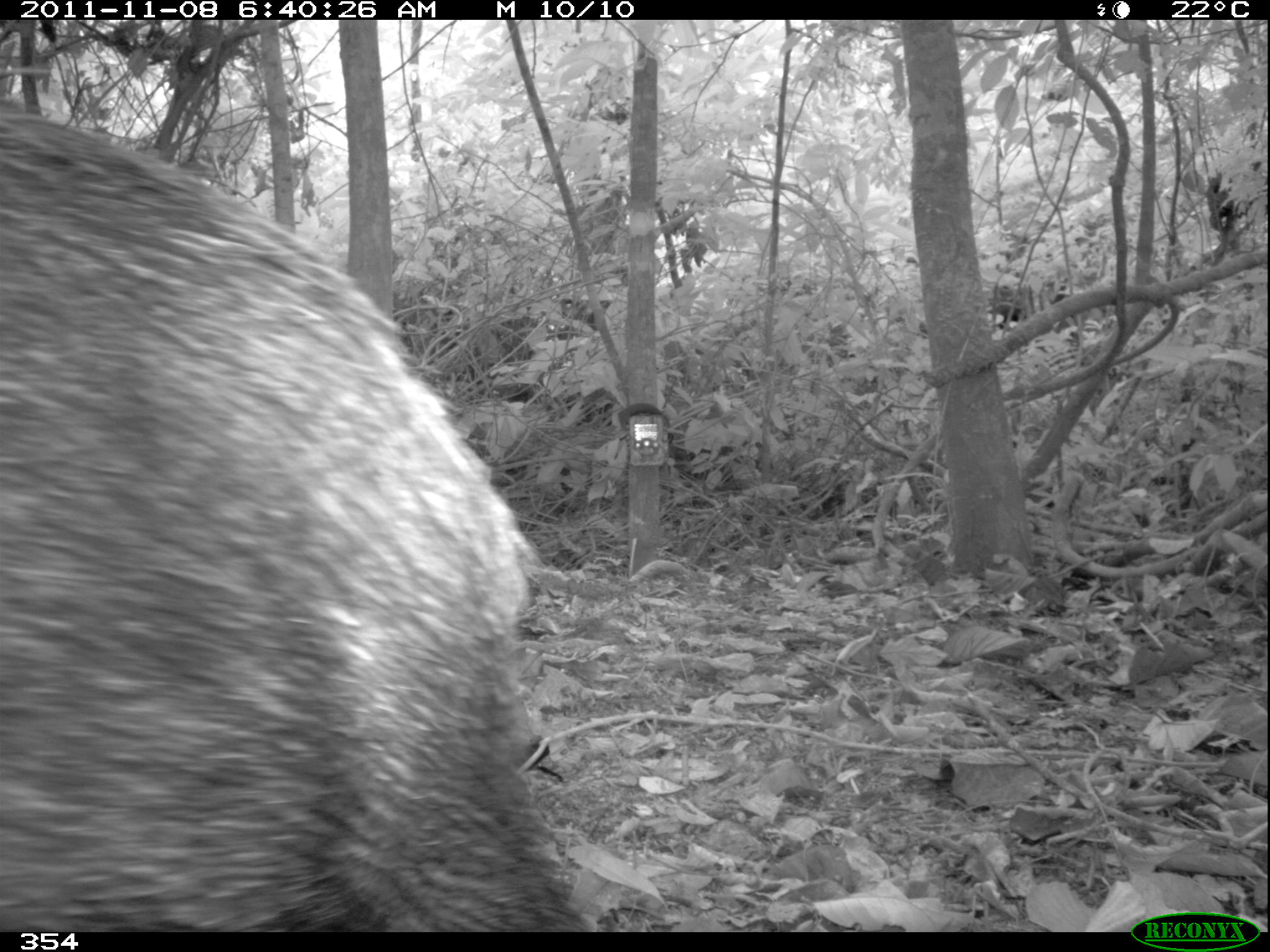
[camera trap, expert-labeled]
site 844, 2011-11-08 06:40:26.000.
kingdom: Animalia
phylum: Chordata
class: Mammalia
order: Artiodactyla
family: Tayassuidae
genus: Tayassu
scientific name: Tayassu pecari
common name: white-lipped peccary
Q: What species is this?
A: Tayassu pecari (white-lipped peccary).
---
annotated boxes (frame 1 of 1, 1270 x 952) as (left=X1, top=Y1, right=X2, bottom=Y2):
tayassu pecari: (left=0, top=106, right=593, bottom=932)